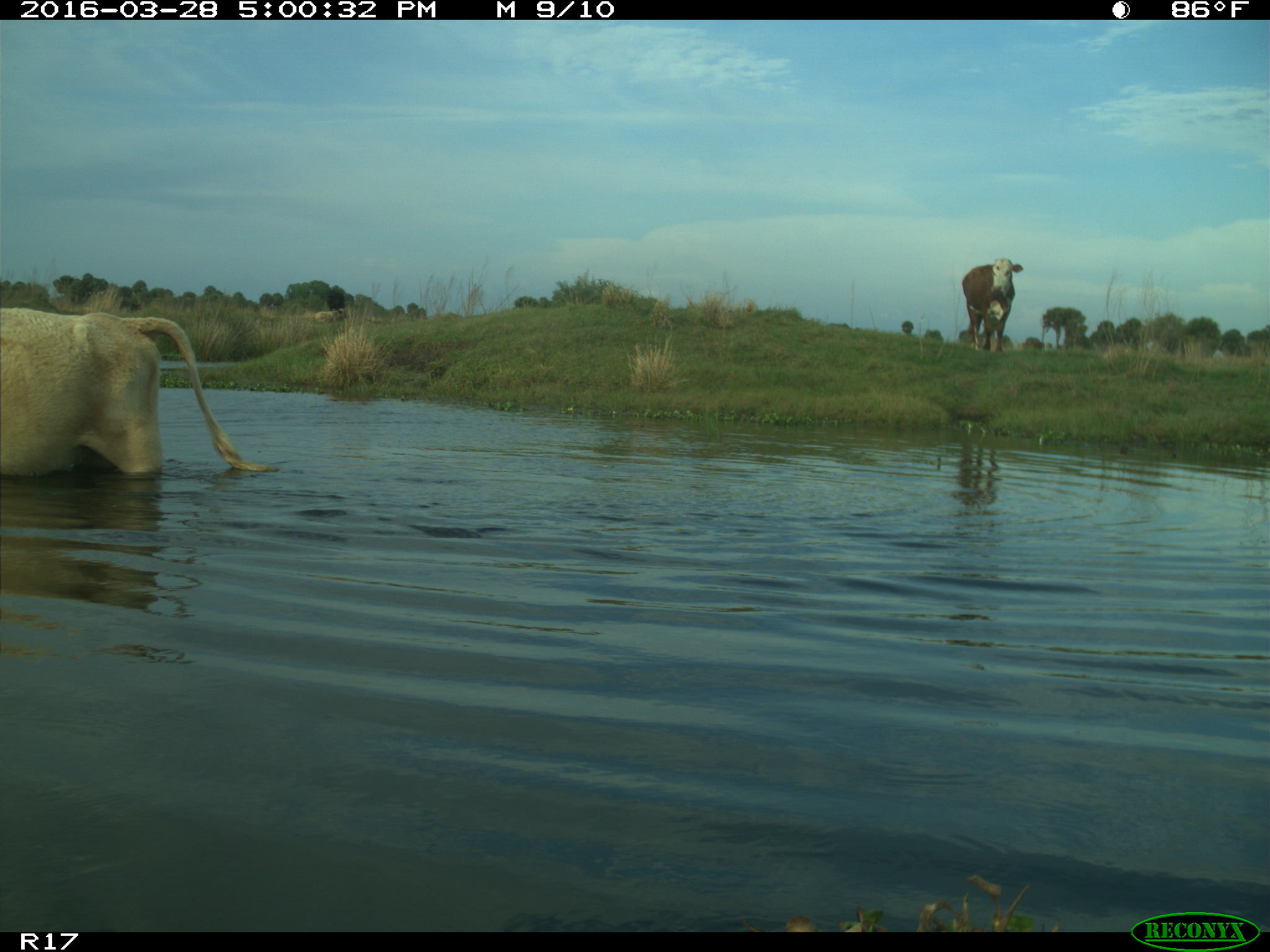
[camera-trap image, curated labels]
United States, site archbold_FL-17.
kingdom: Animalia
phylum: Chordata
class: Mammalia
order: Artiodactyla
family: Bovidae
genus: Bos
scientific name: Bos taurus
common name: domestic cow